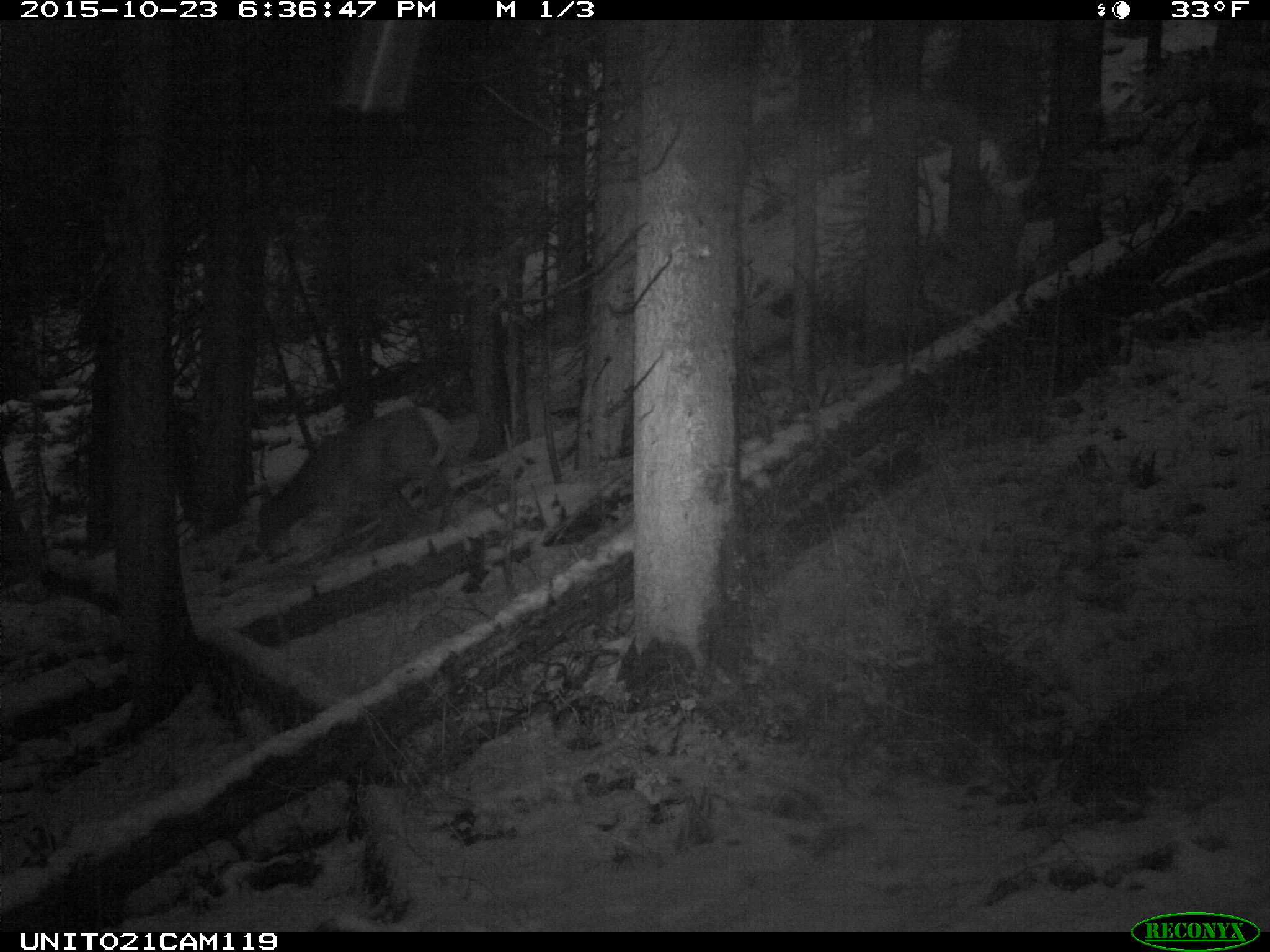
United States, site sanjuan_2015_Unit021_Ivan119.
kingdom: Animalia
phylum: Chordata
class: Mammalia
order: Artiodactyla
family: Cervidae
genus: Cervus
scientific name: Cervus elaphus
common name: red deer